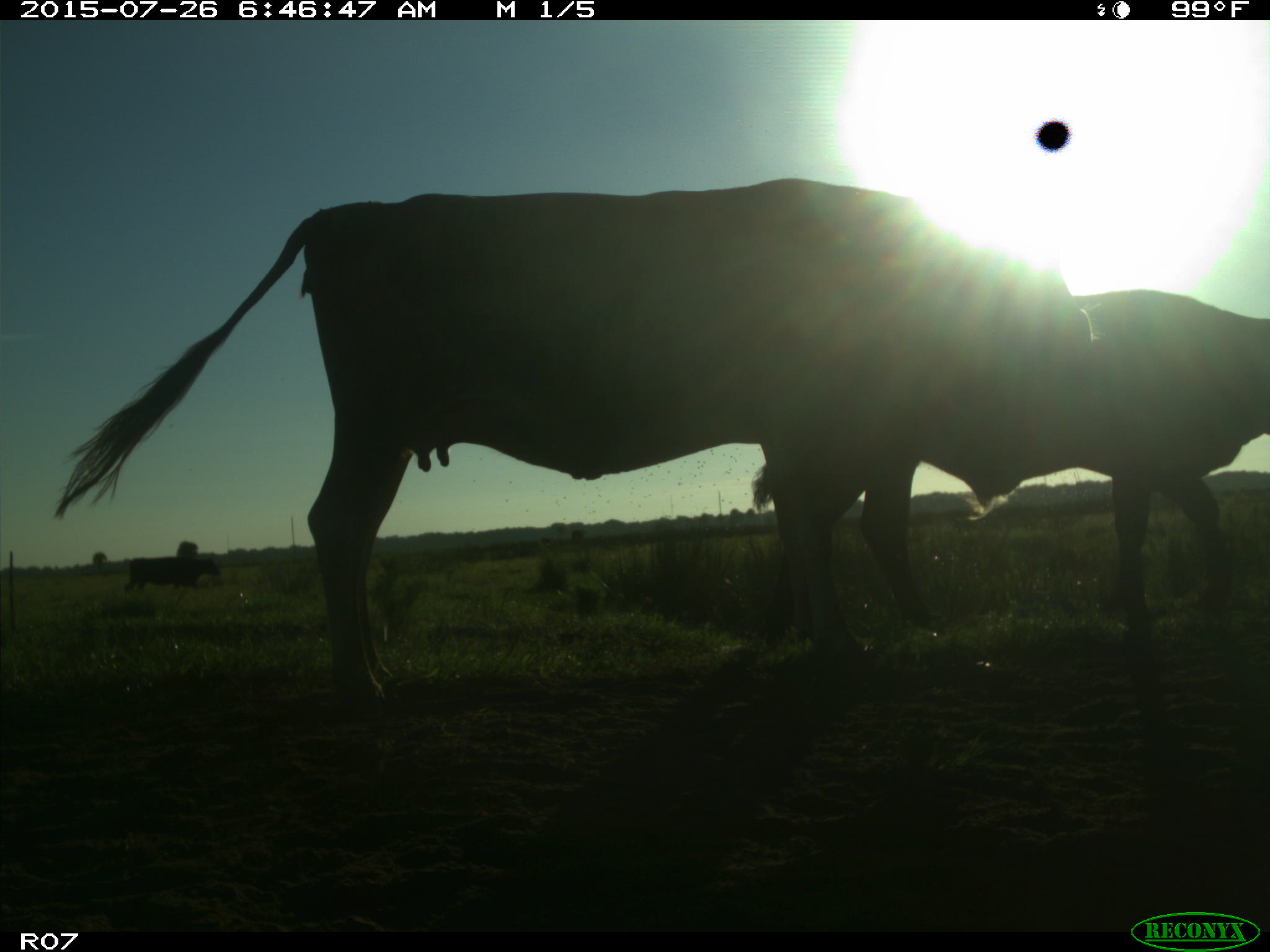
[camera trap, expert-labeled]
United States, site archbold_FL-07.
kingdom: Animalia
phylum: Chordata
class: Mammalia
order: Artiodactyla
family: Bovidae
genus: Bos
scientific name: Bos taurus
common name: domestic cow